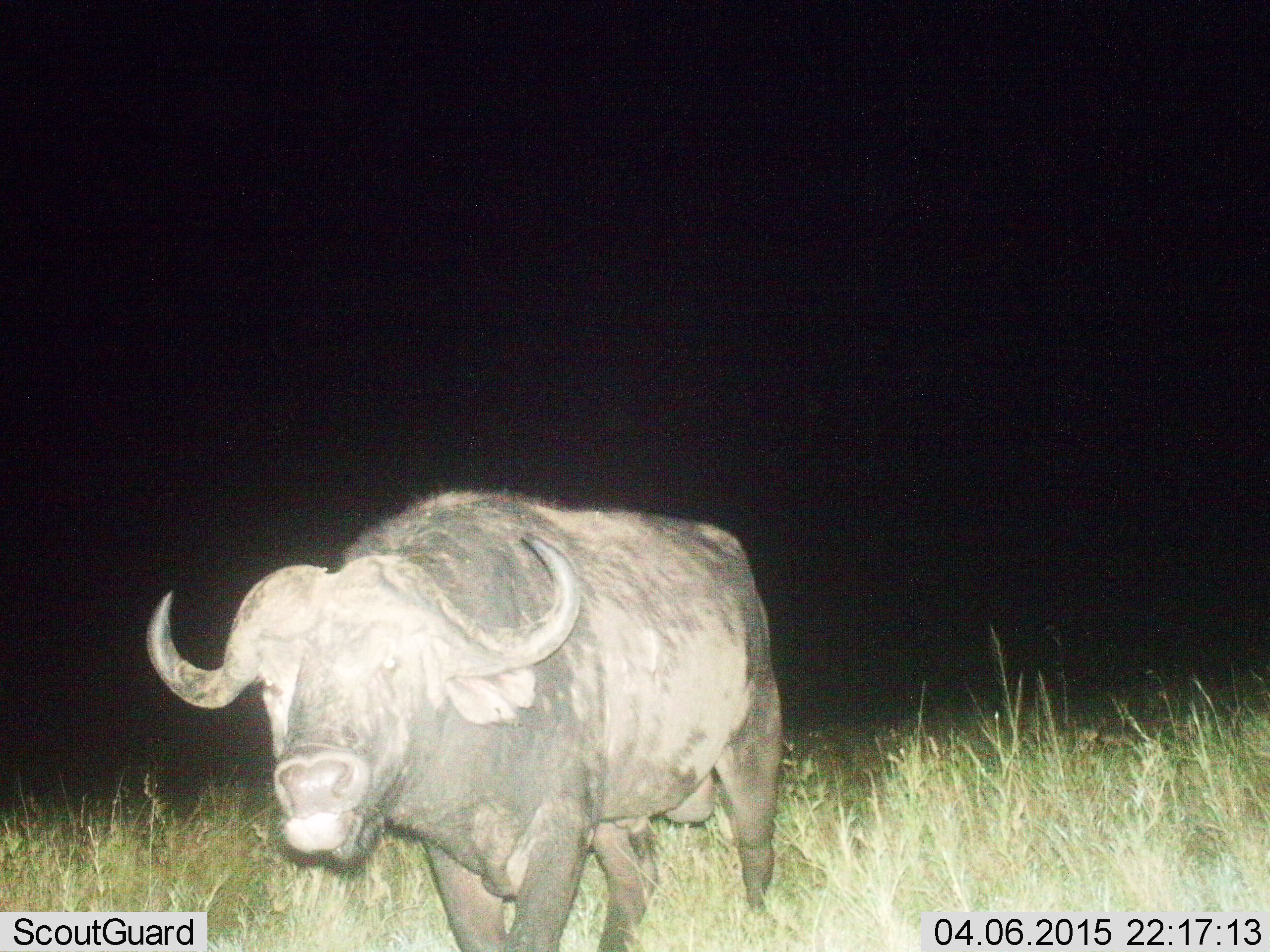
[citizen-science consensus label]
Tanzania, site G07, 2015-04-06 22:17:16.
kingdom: Animalia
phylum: Chordata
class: Mammalia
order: Artiodactyla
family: Bovidae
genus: Syncerus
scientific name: Syncerus caffer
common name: cape buffalo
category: buffalo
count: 1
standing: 90%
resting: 0%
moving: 20%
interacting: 0%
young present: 0%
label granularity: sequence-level